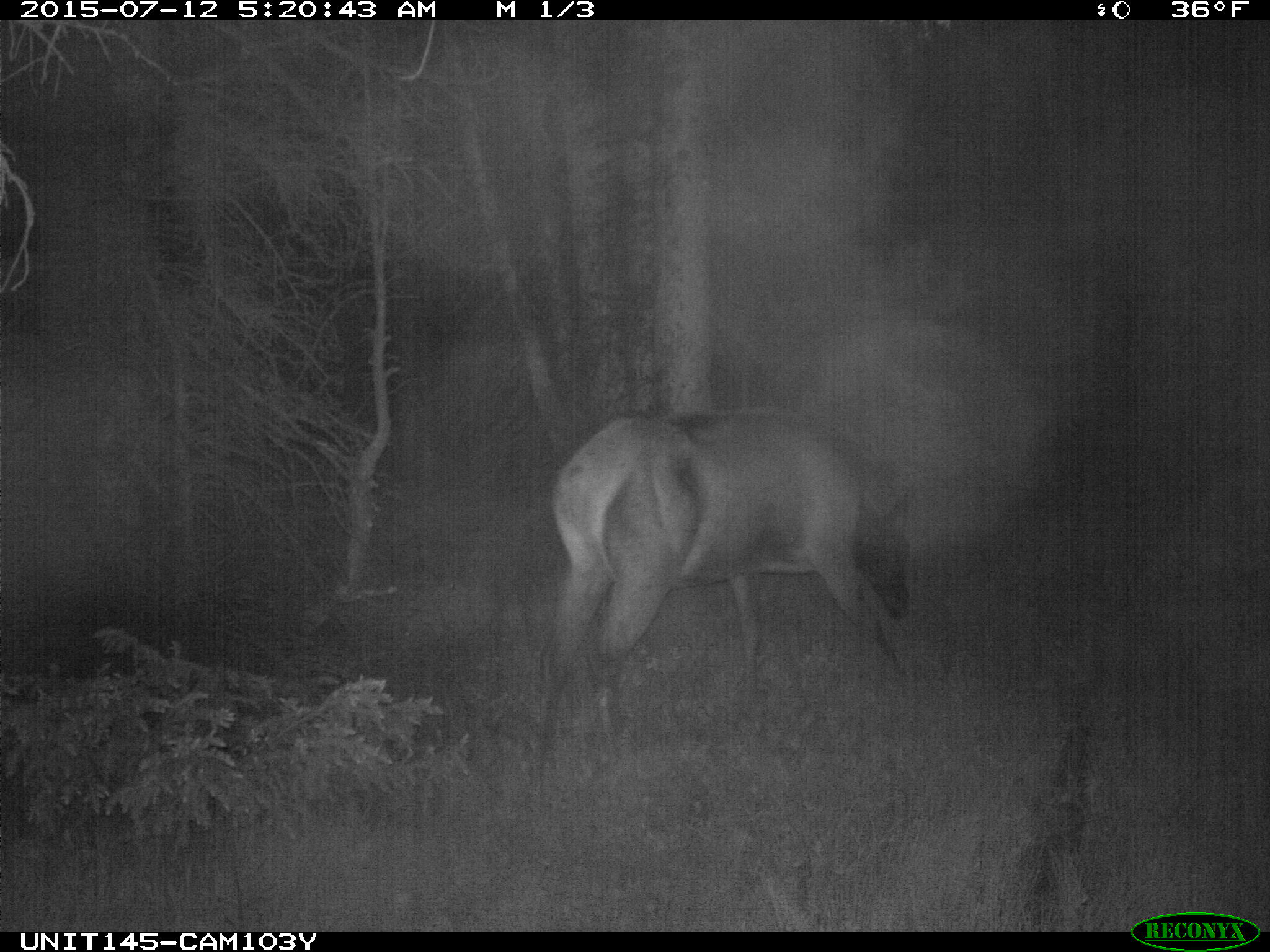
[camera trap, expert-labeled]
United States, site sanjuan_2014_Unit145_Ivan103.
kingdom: Animalia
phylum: Chordata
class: Mammalia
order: Artiodactyla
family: Cervidae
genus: Cervus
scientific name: Cervus elaphus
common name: red deer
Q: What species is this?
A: Cervus elaphus (red deer).